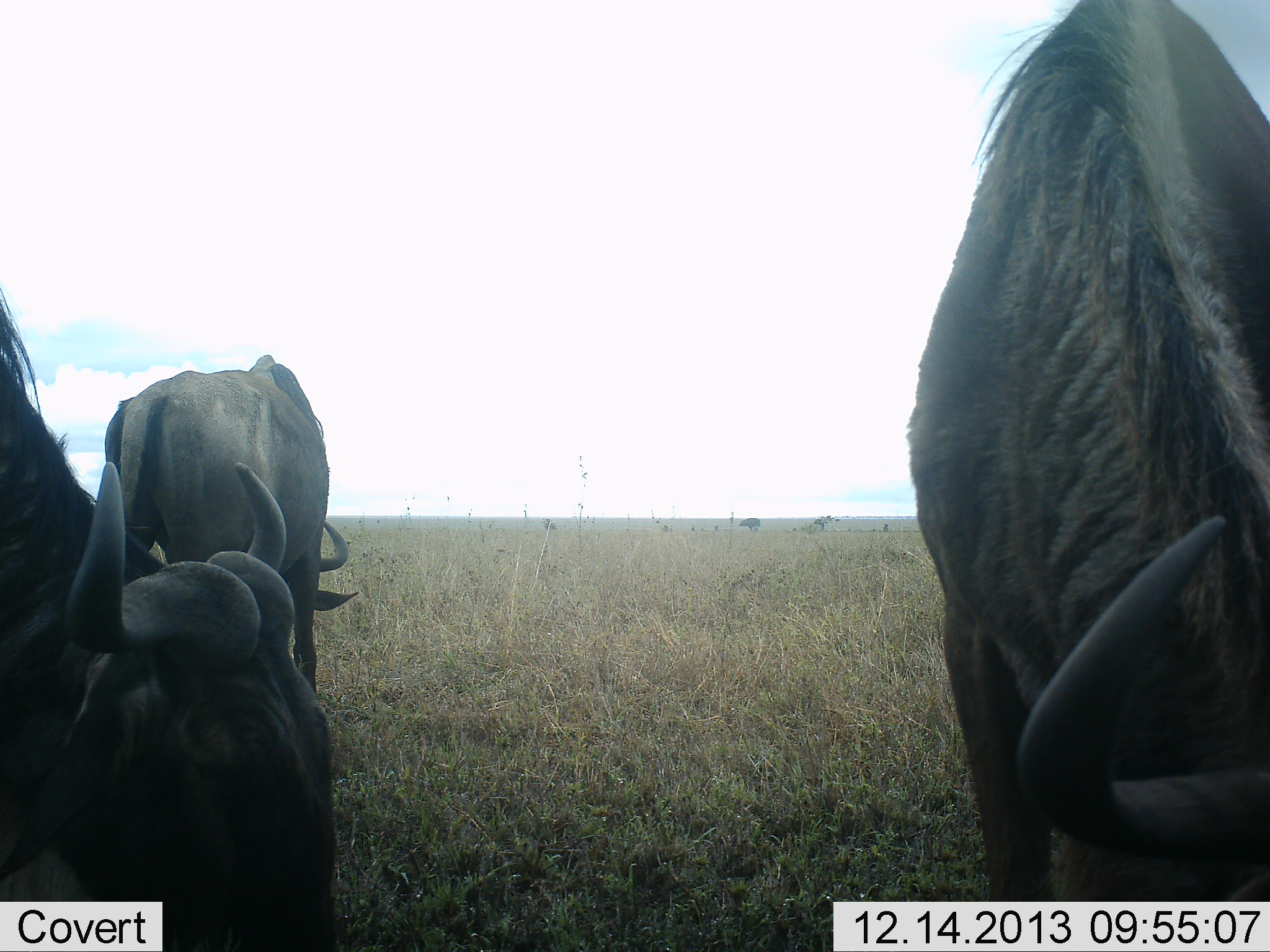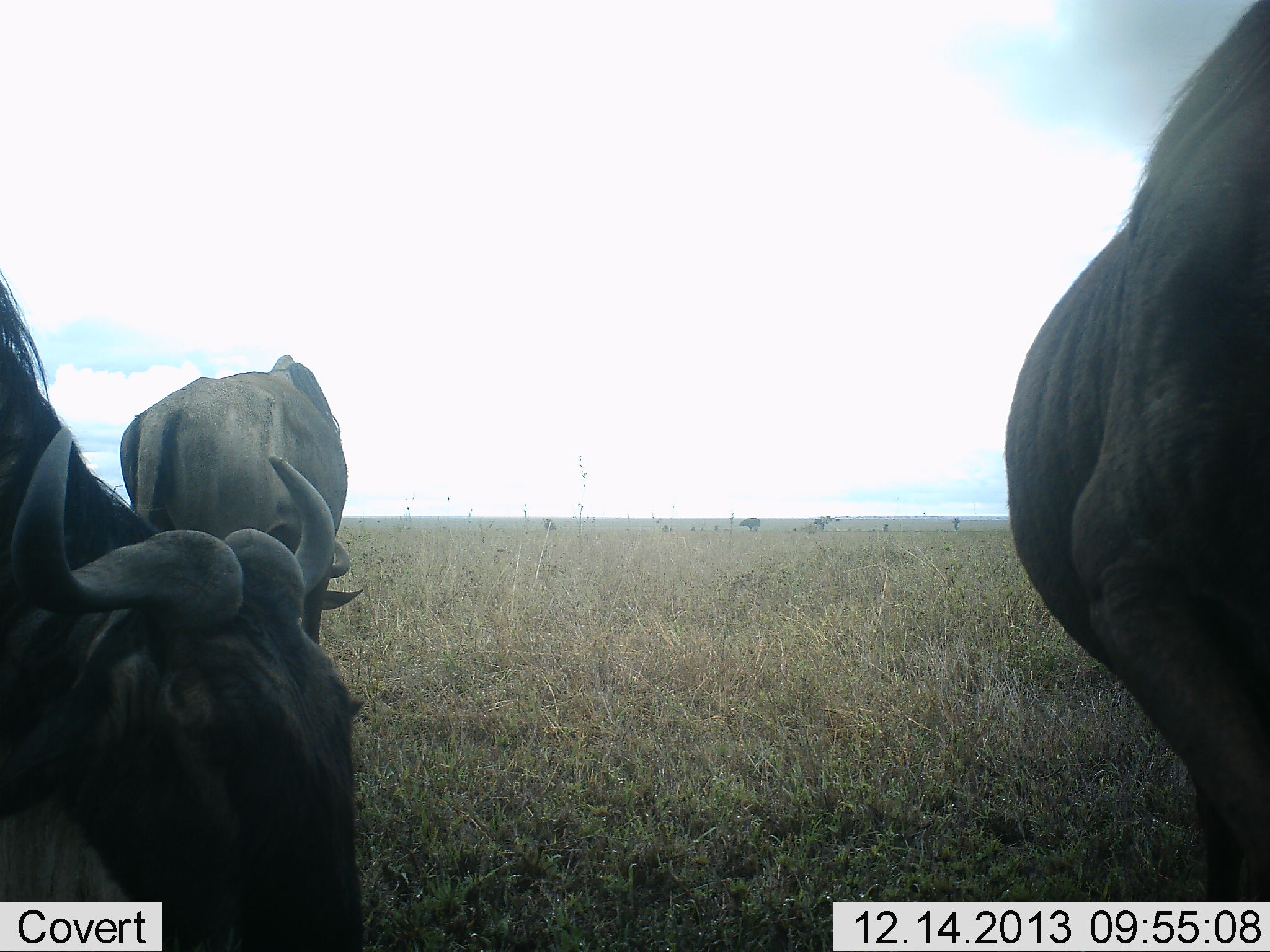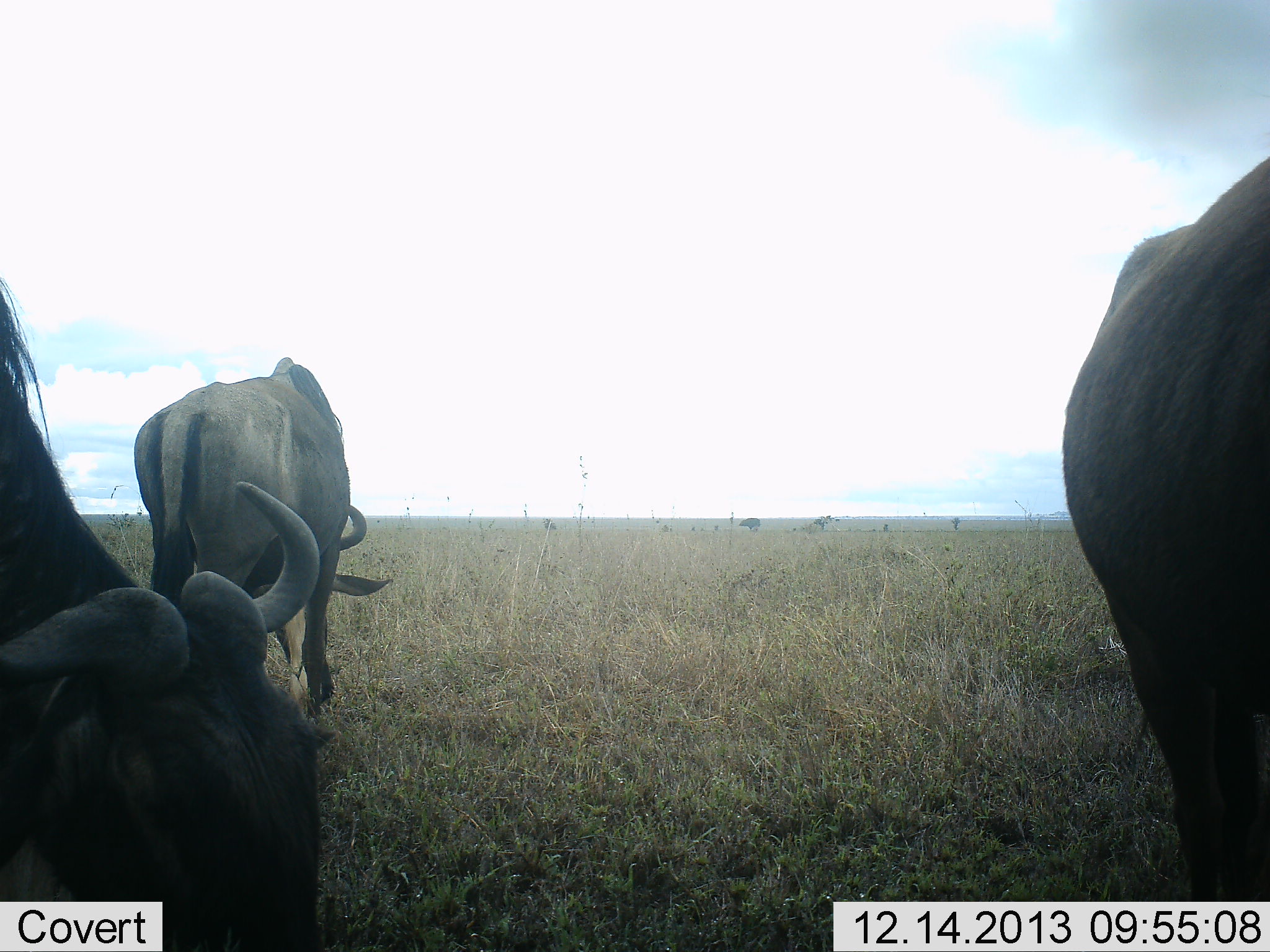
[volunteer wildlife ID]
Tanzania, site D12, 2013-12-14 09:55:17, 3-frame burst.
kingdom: Animalia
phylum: Chordata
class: Mammalia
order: Artiodactyla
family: Bovidae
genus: Connochaetes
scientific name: Connochaetes taurinus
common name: blue wildebeest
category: wildebeest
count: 3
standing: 60%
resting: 0%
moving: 0%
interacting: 0%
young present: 0%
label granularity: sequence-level